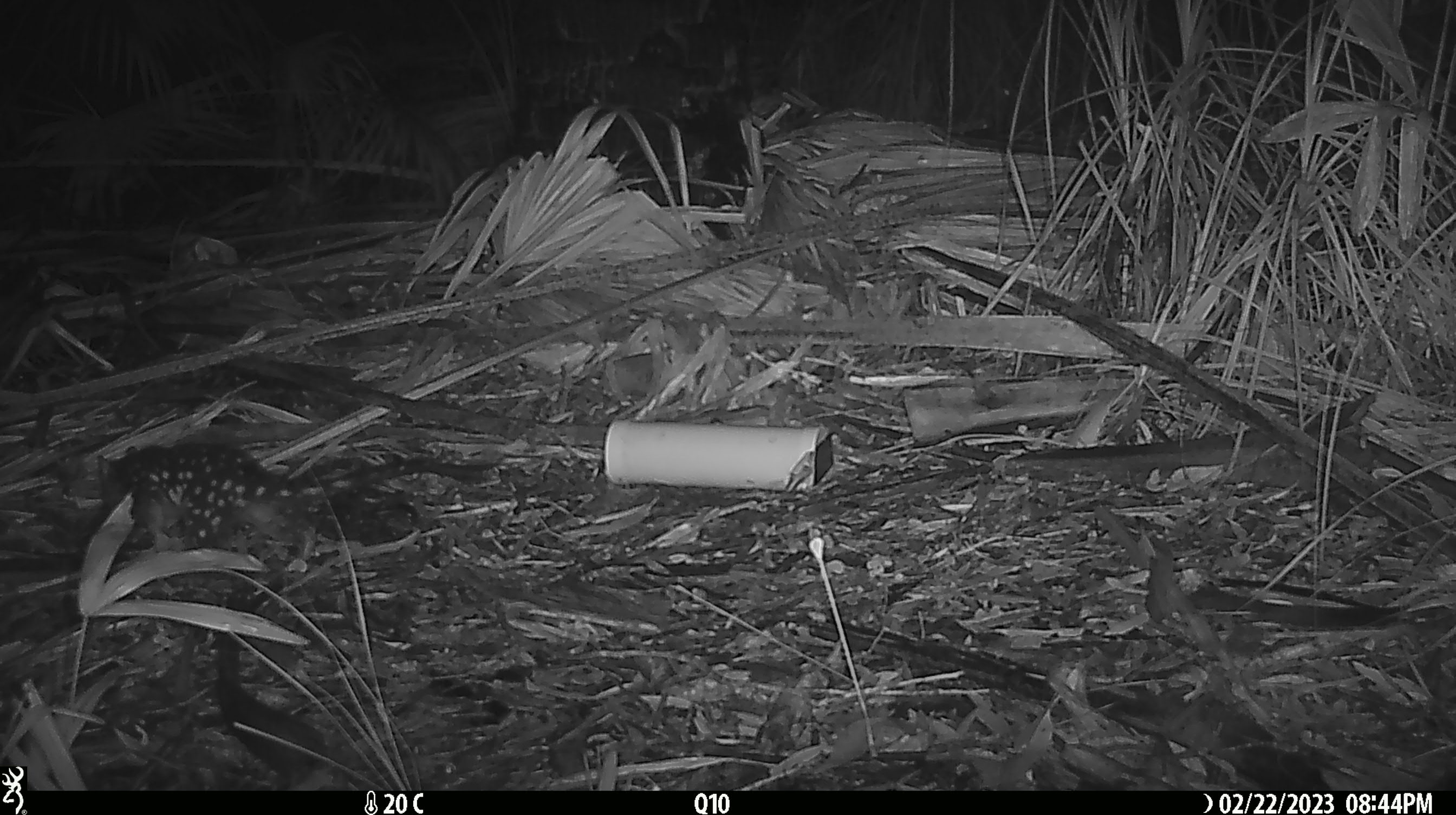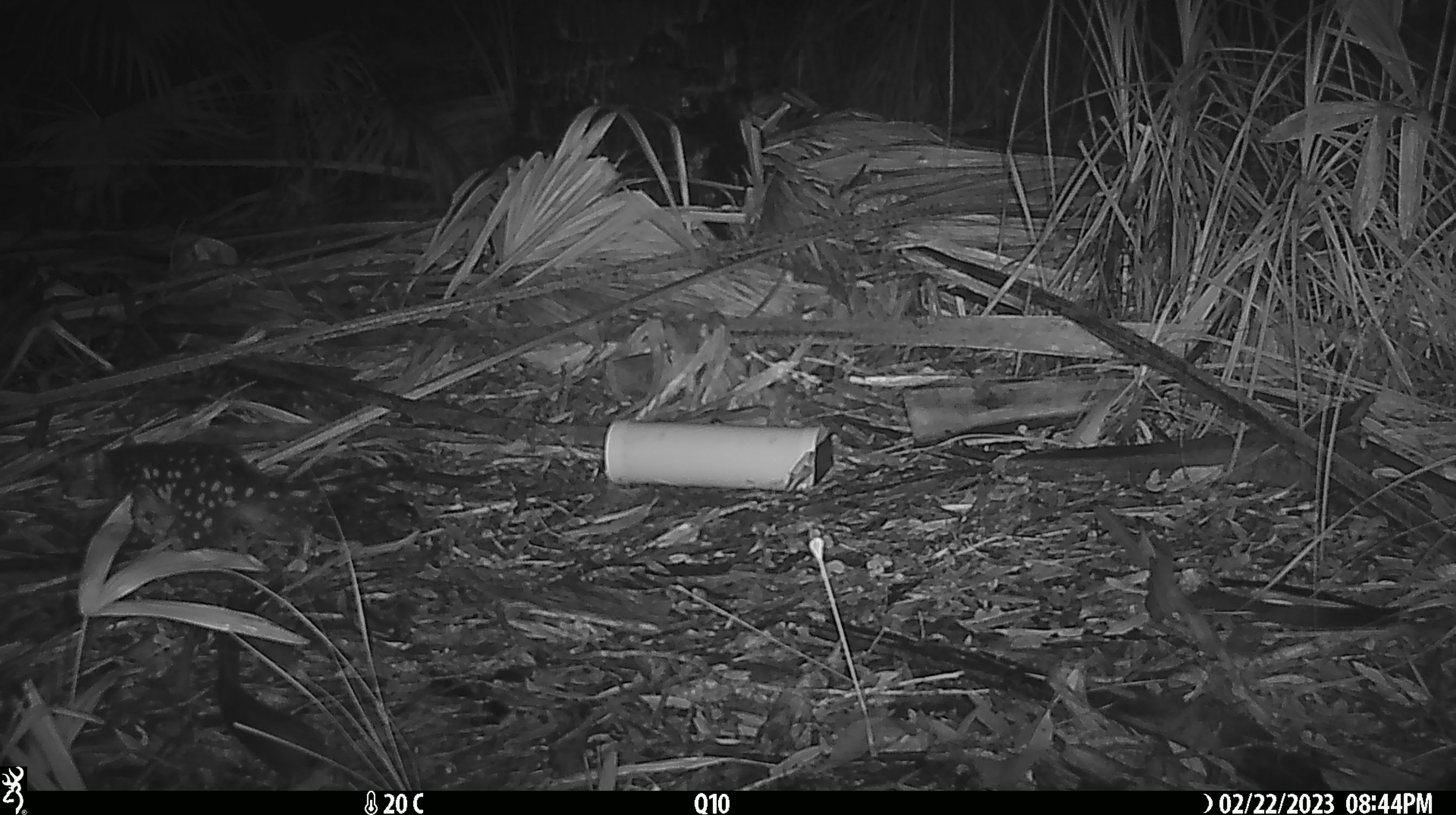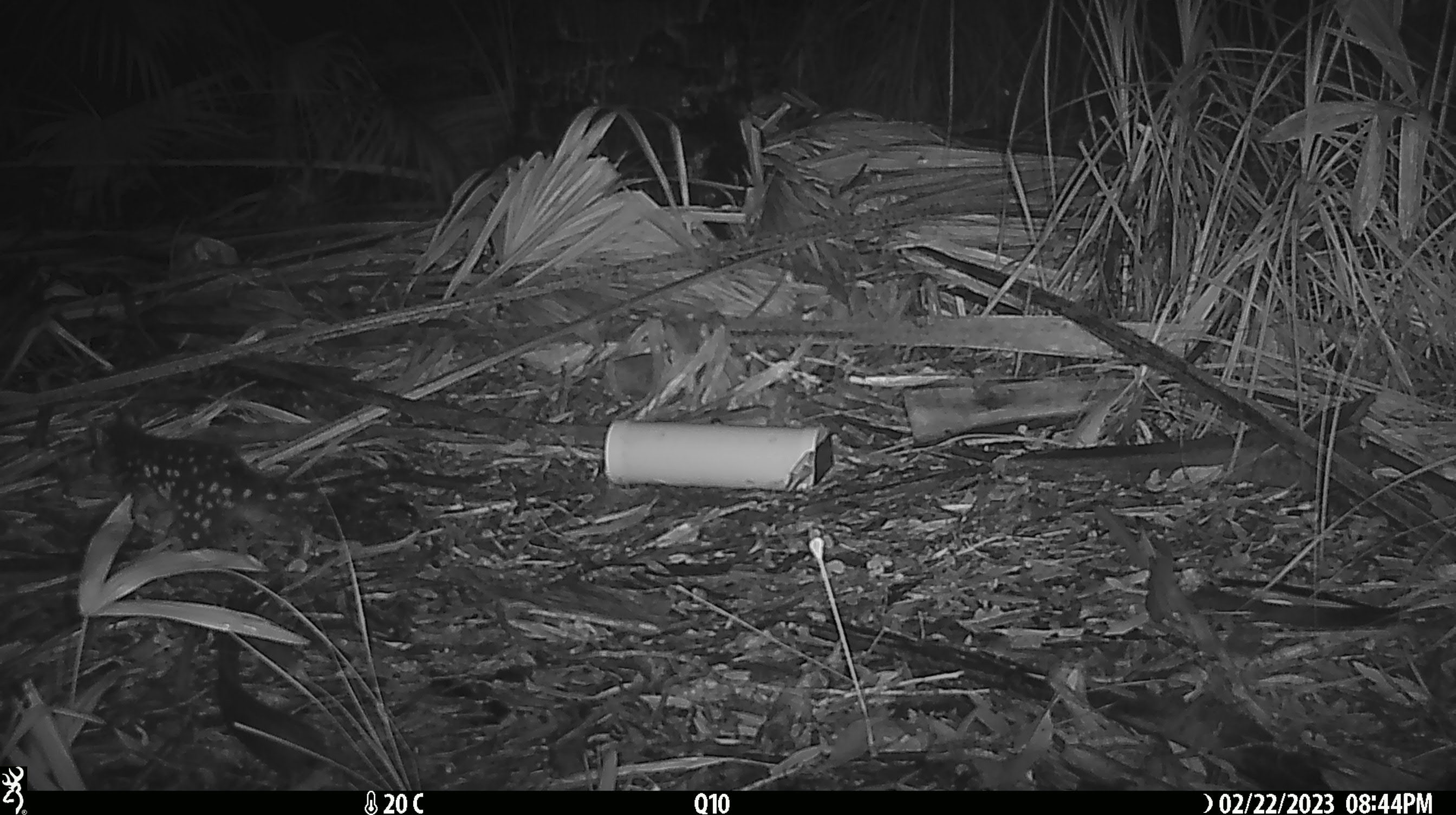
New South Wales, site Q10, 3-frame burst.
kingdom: Animalia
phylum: Chordata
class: Mammalia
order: Dasyuromorphia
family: Dasyuridae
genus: Dasyurus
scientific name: Dasyurus maculatus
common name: spotted-tailed quoll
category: quoll